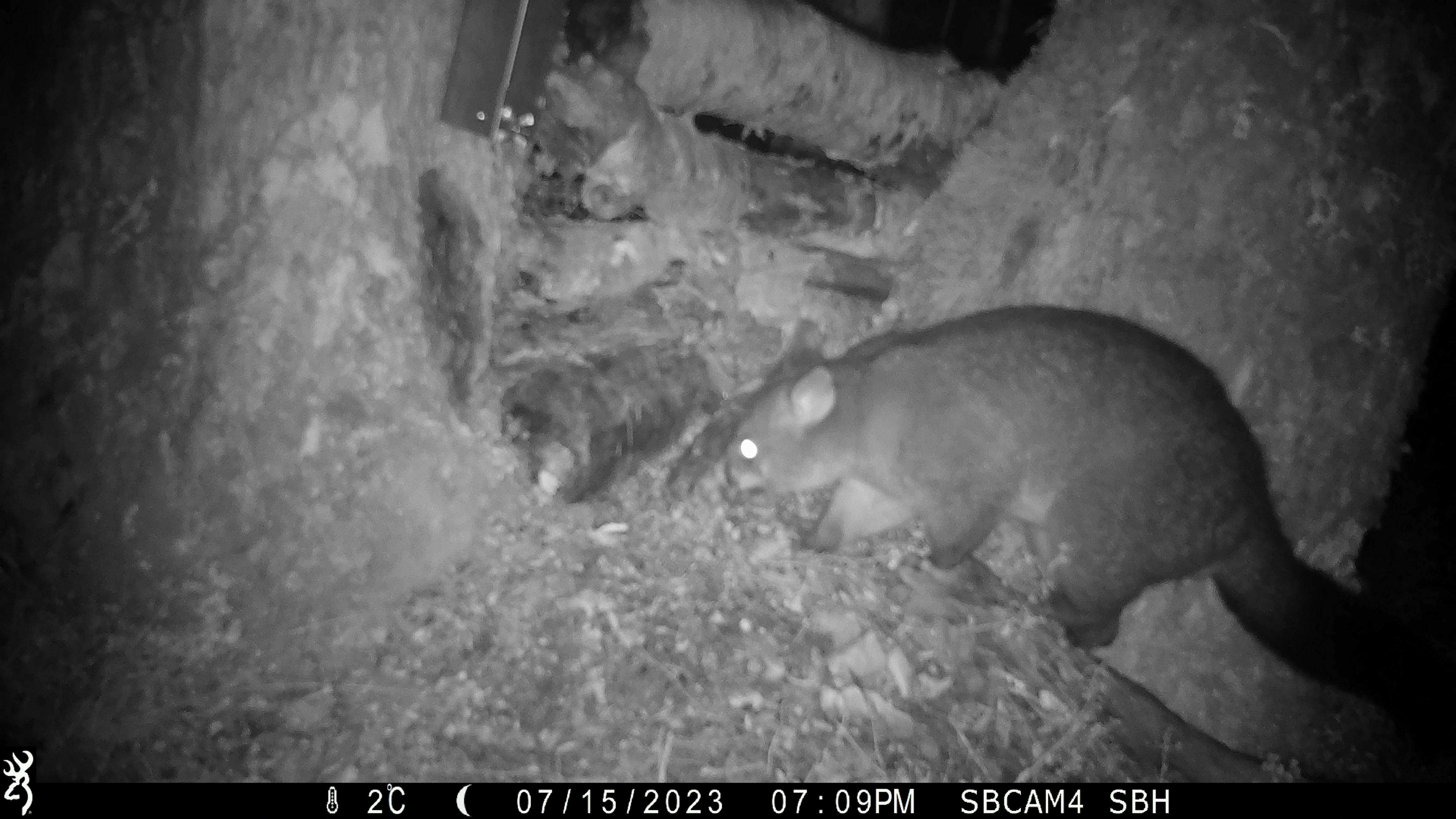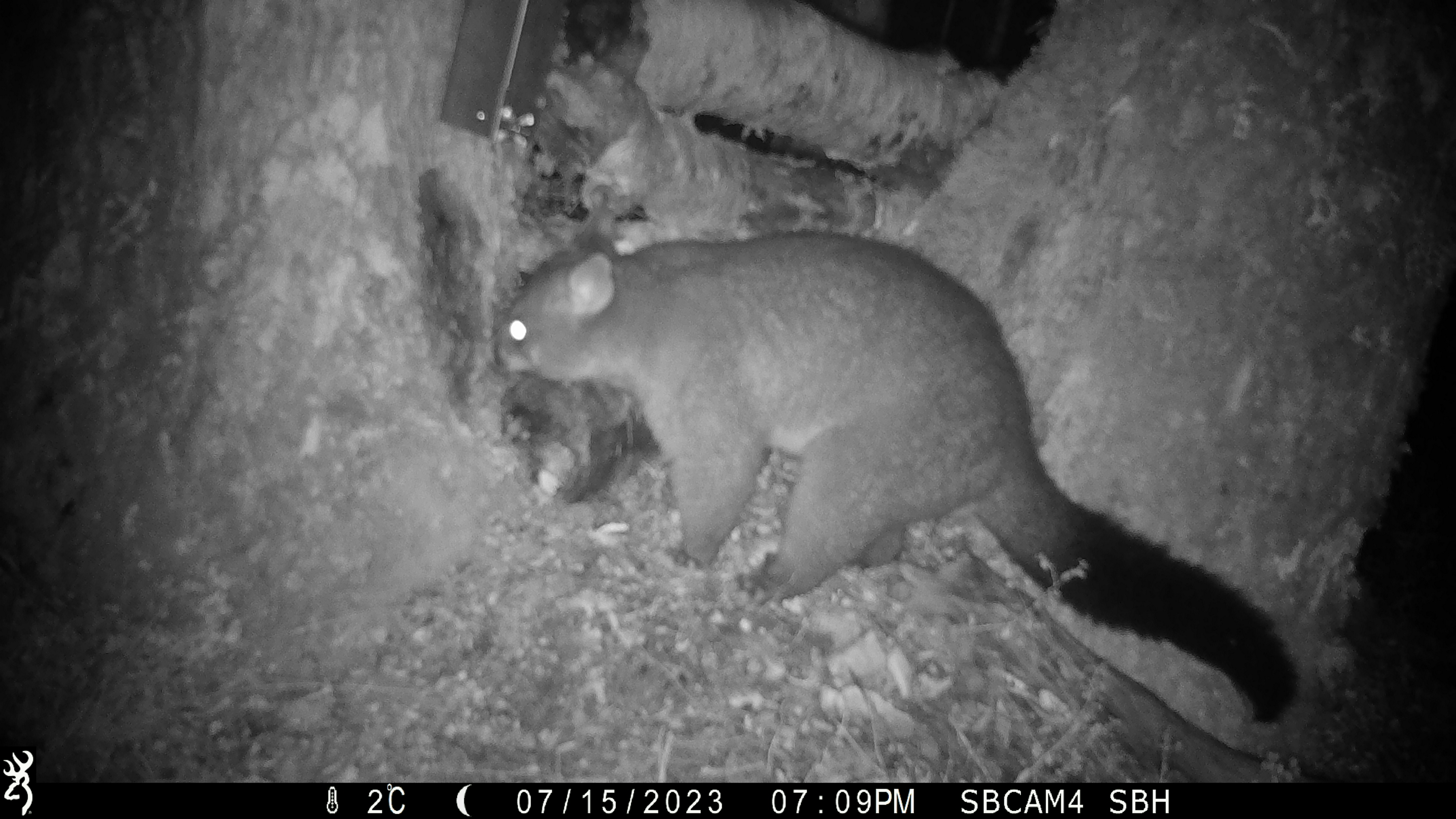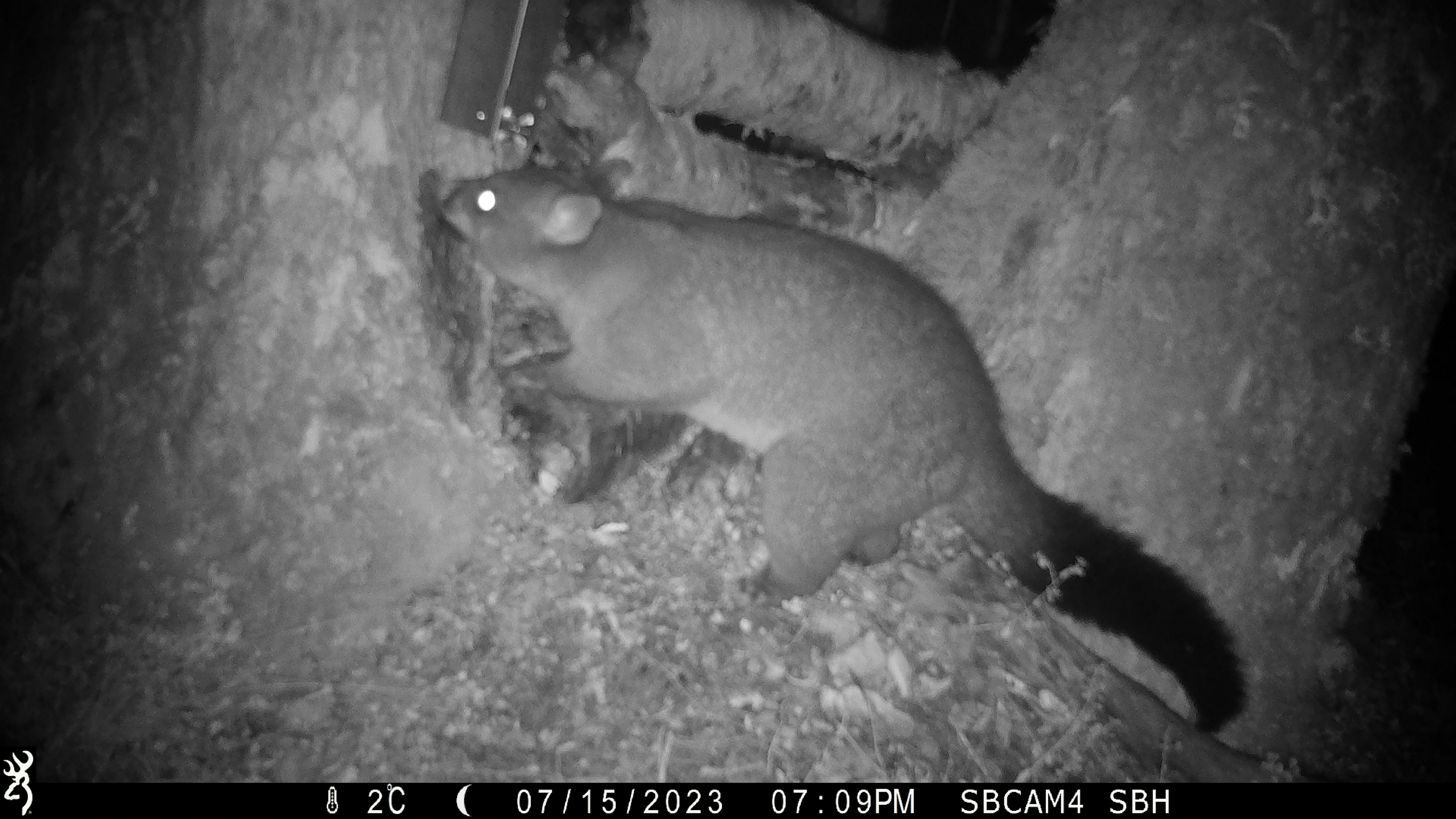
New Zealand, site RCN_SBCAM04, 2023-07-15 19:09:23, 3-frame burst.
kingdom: Animalia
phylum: Chordata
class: Mammalia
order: Diprotodontia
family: Phalangeridae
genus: Trichosurus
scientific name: Trichosurus vulpecula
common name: common brushtail possum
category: possum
Possum (common brushtail possum) (Trichosurus vulpecula).